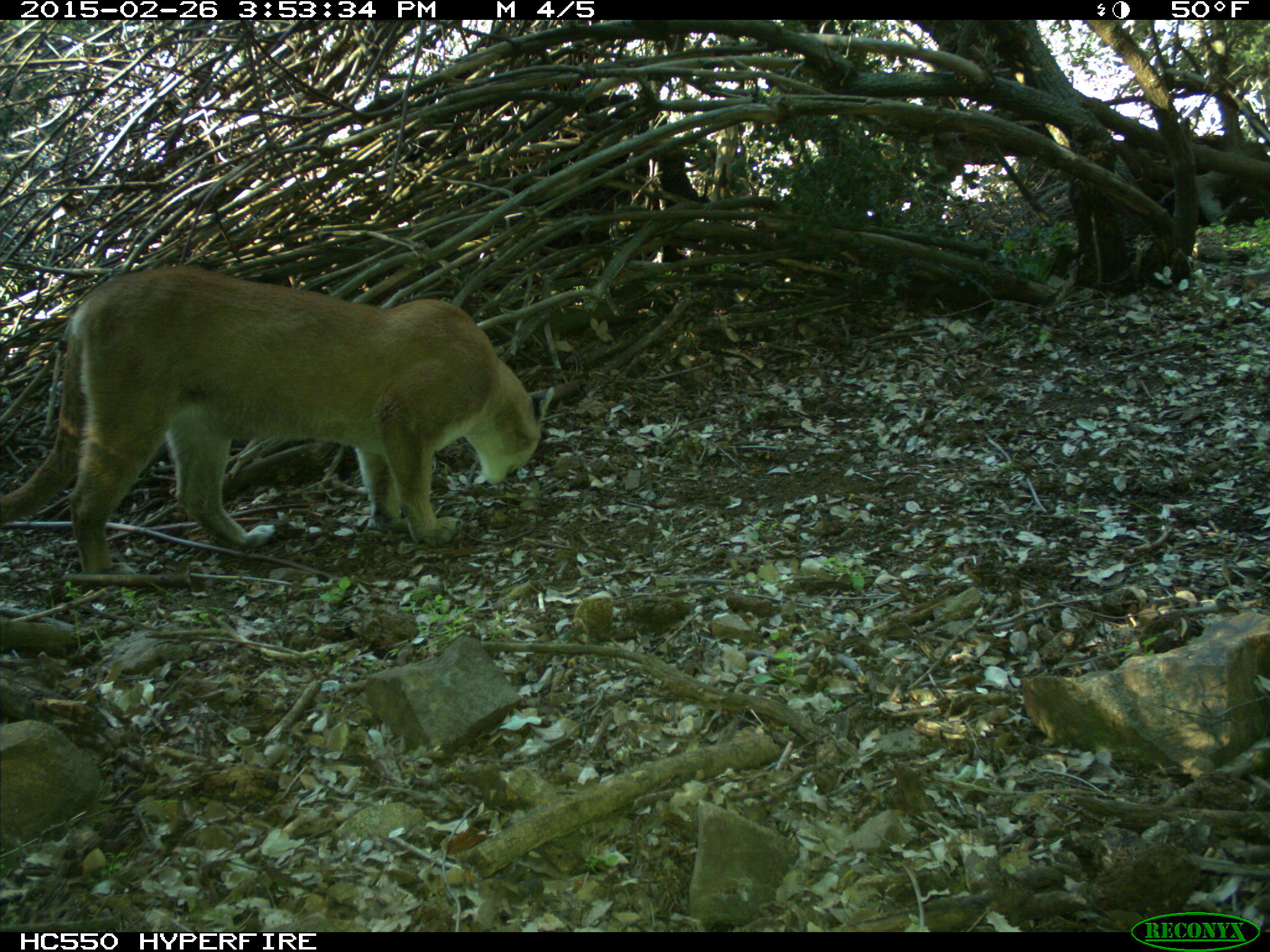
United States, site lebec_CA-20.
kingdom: Animalia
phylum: Chordata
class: Mammalia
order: Carnivora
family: Felidae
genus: Puma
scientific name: Puma concolor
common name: mountain lion